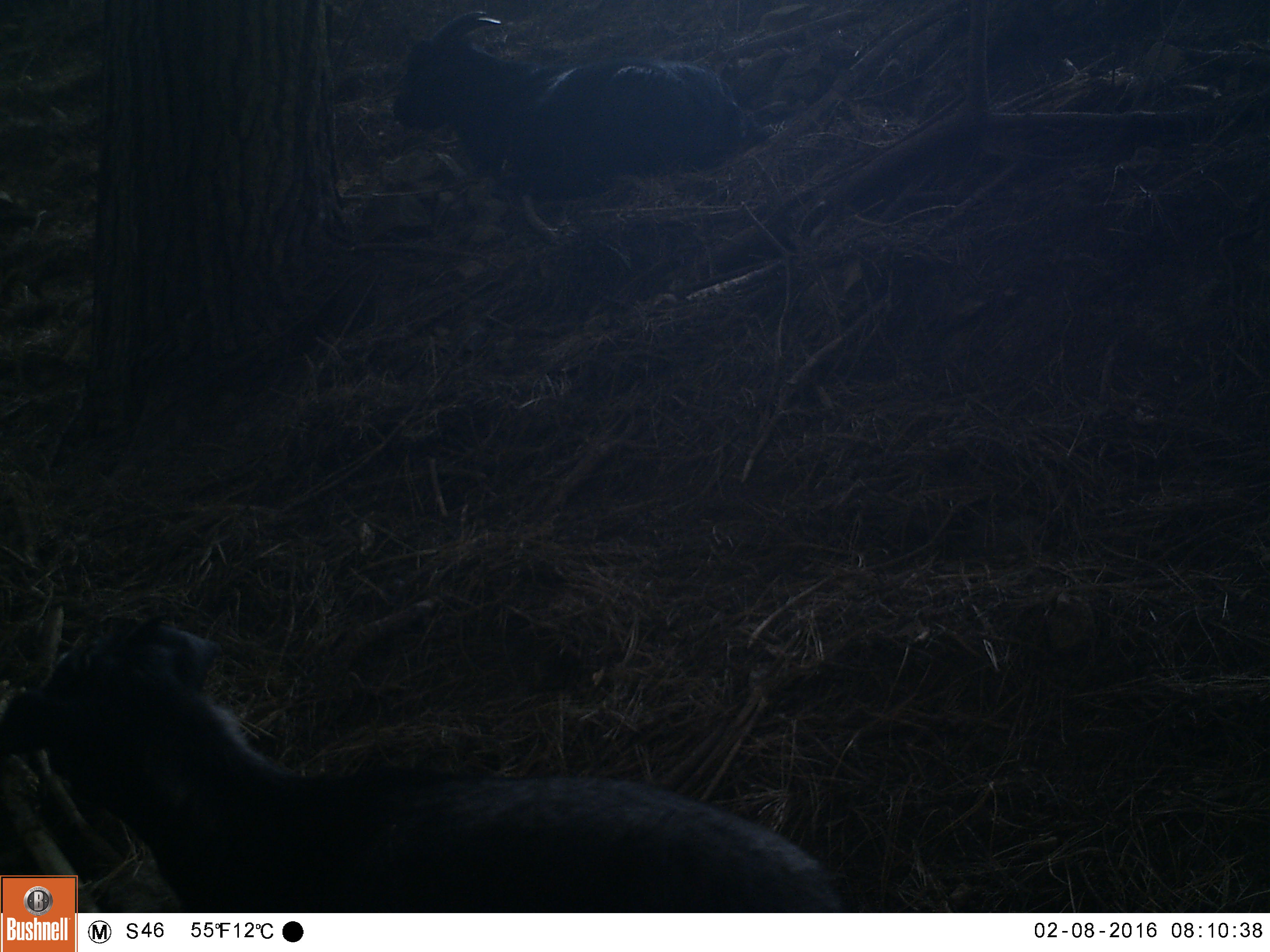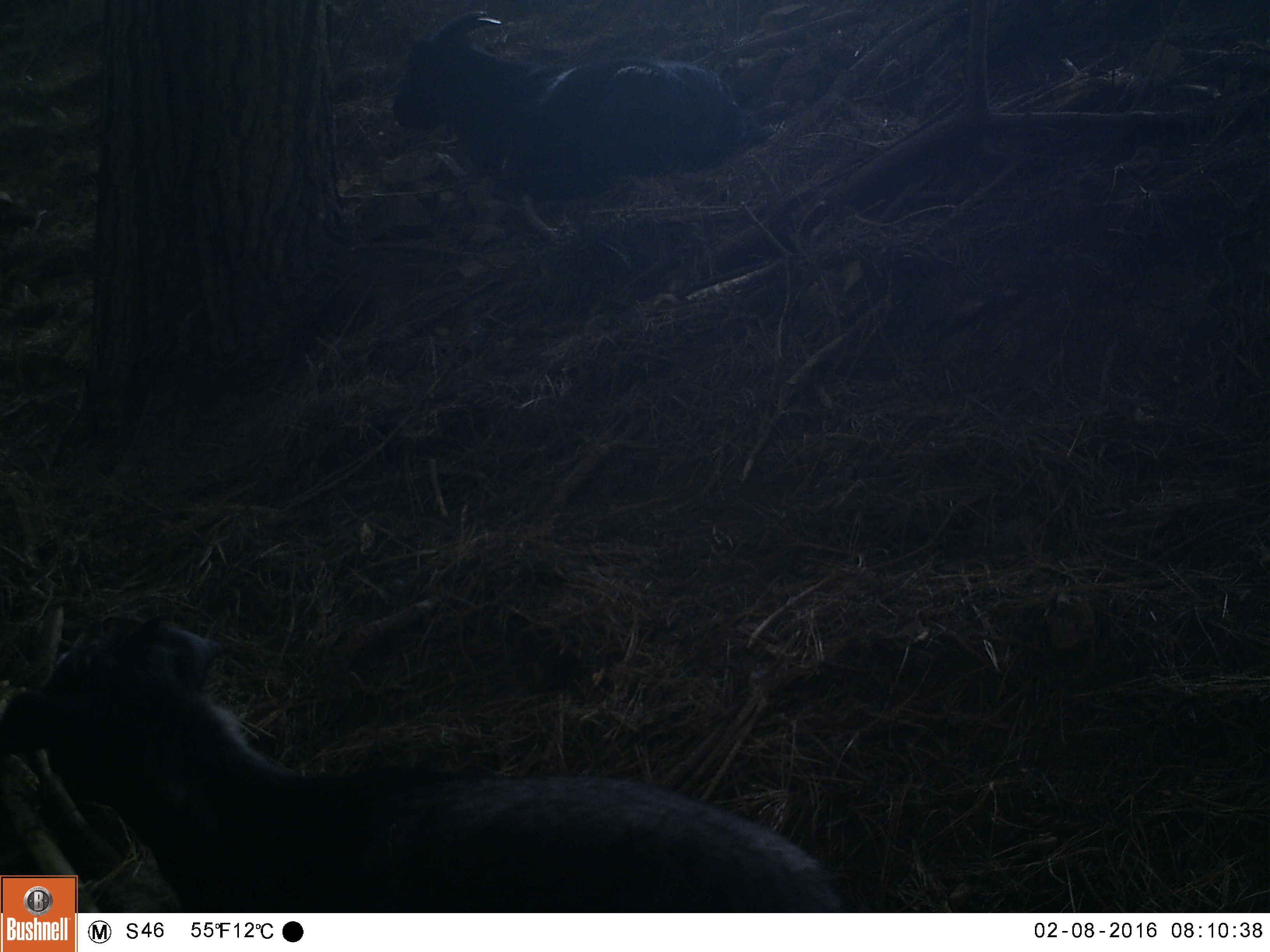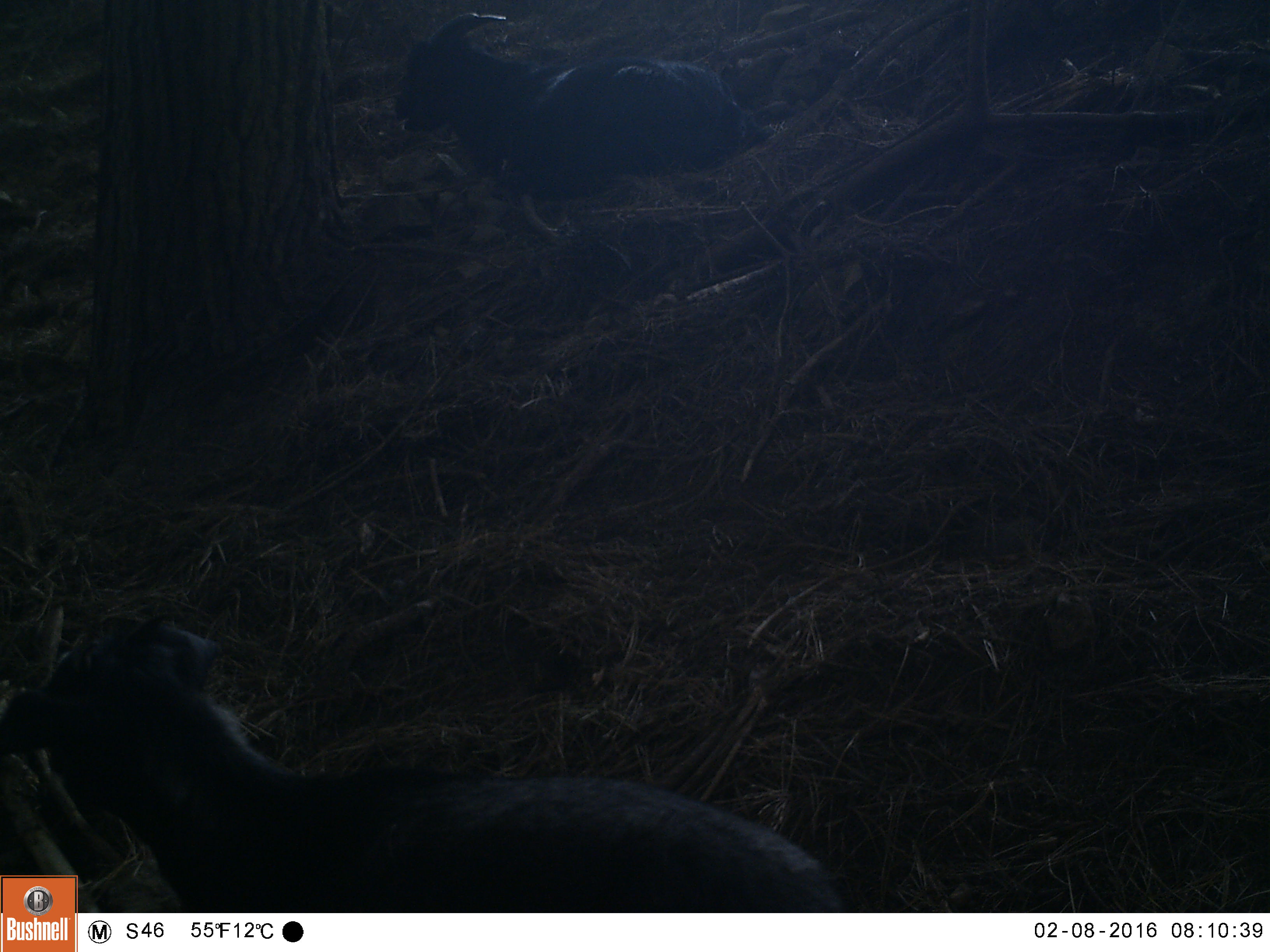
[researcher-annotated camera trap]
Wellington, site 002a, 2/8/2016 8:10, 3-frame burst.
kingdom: Animalia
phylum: Chordata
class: Mammalia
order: Artiodactyla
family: Bovidae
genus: Capra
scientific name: Capra hircus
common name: goat